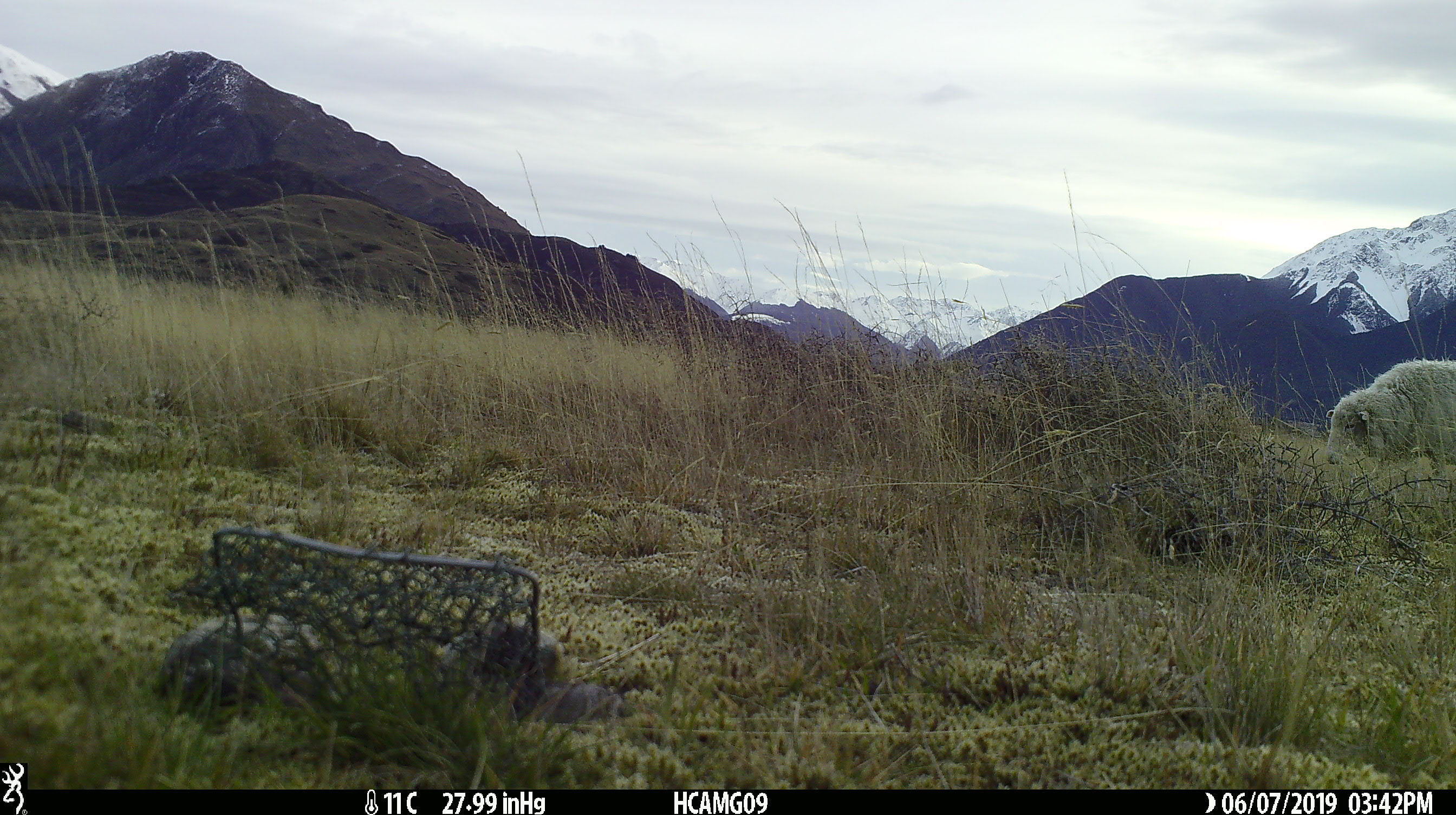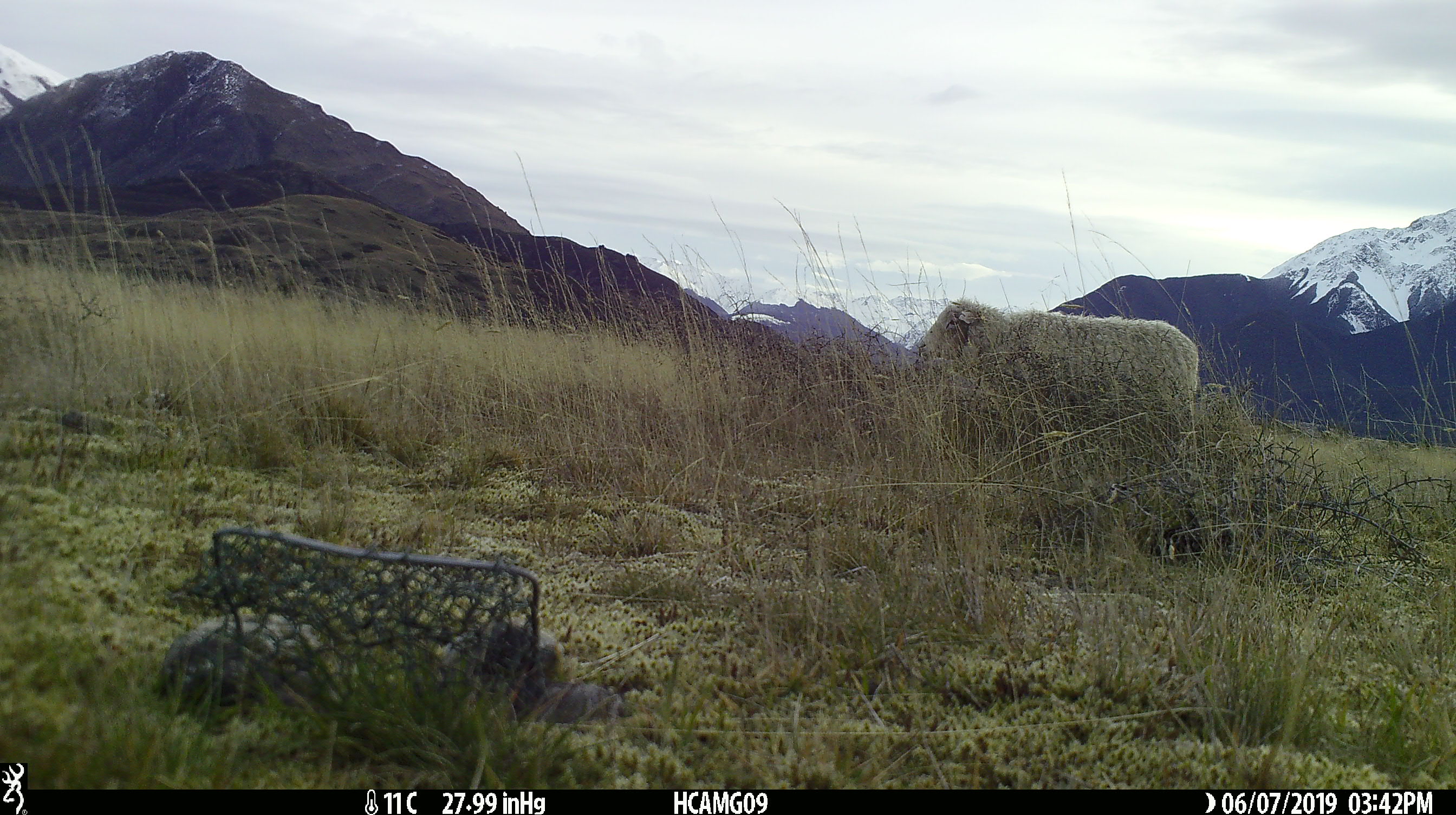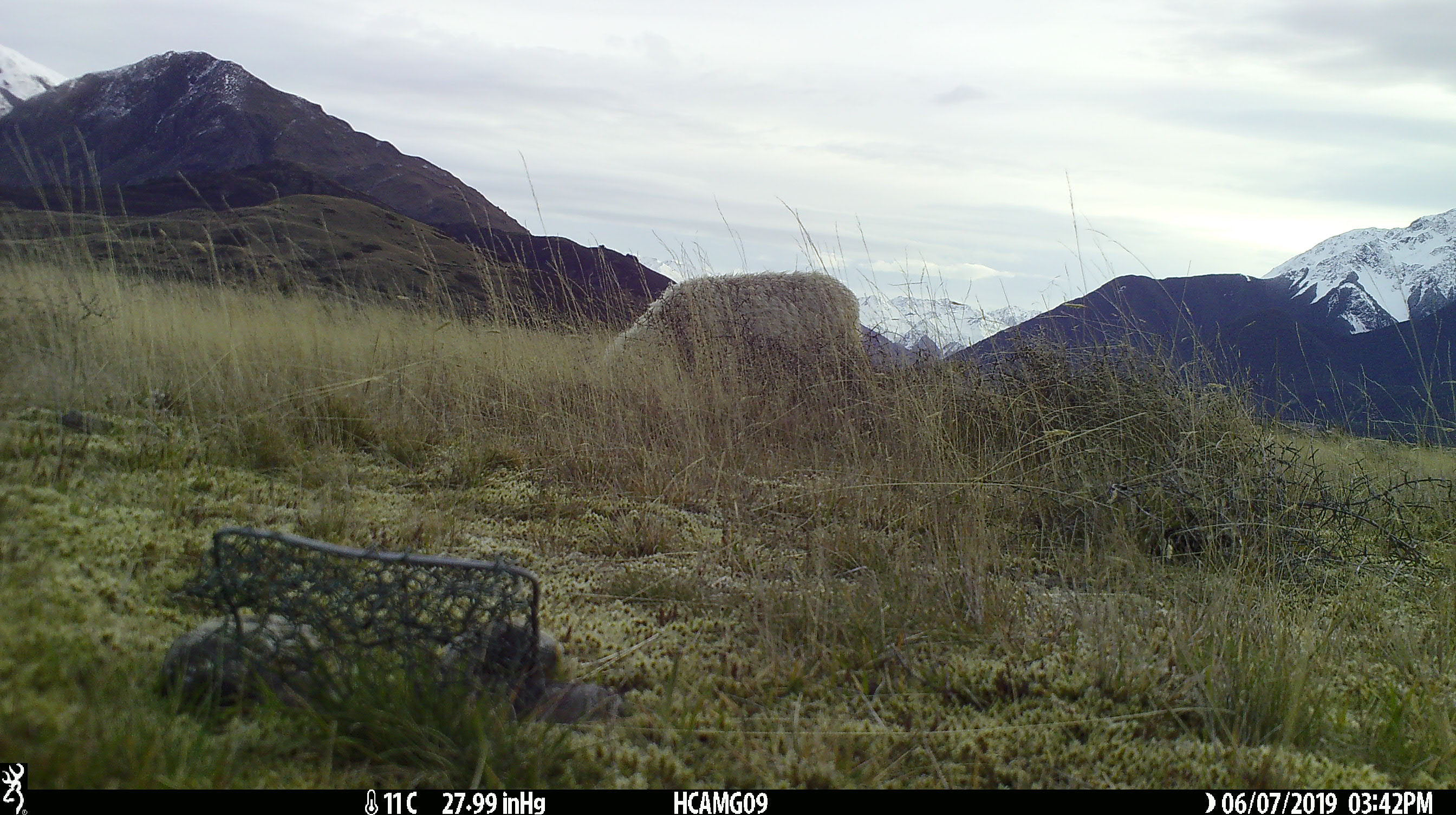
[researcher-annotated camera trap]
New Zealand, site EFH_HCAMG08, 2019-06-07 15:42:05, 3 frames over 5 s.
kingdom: Animalia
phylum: Chordata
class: Mammalia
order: Artiodactyla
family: Bovidae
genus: Ovis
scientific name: Ovis aries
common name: domestic sheep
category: sheep